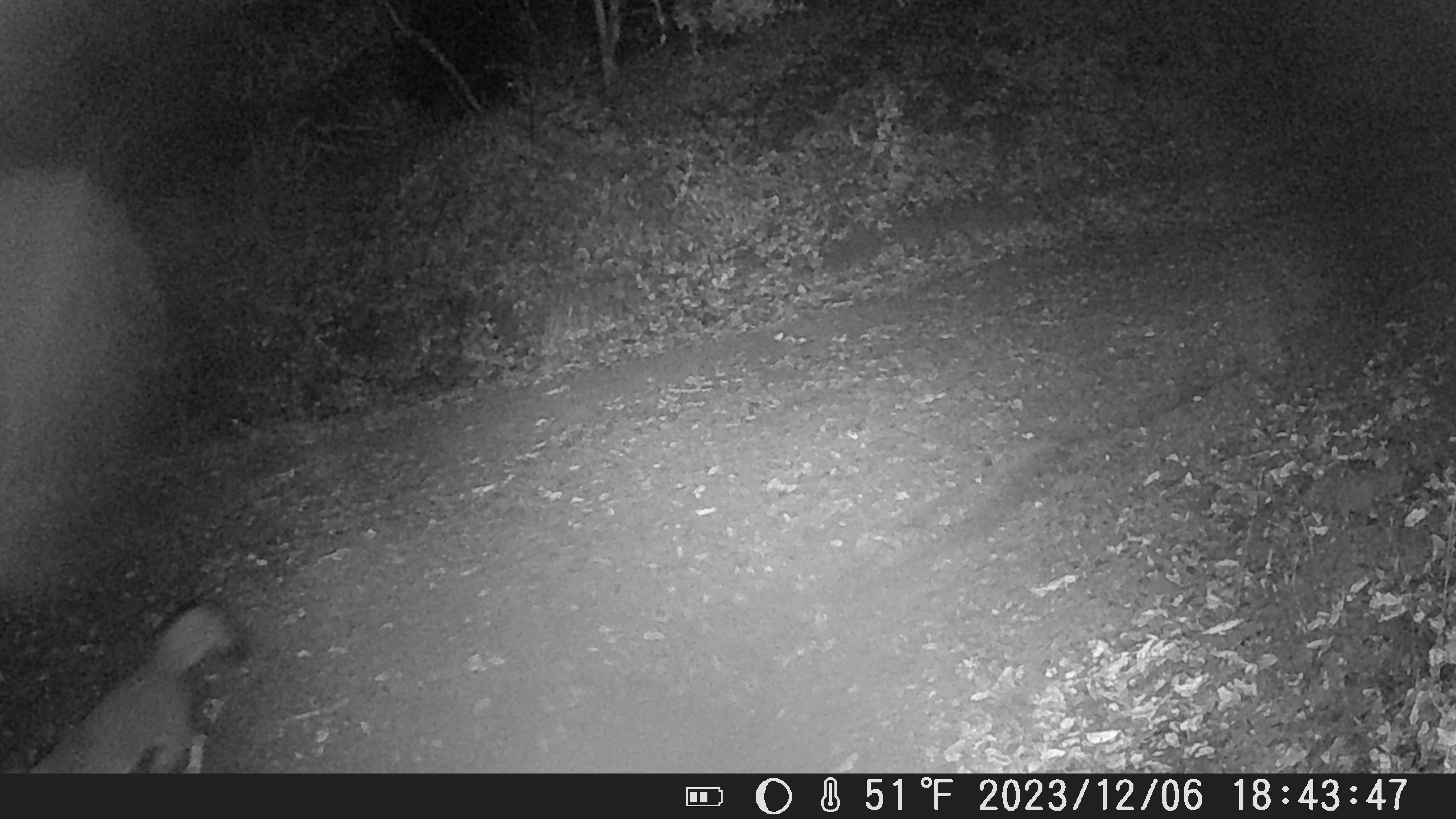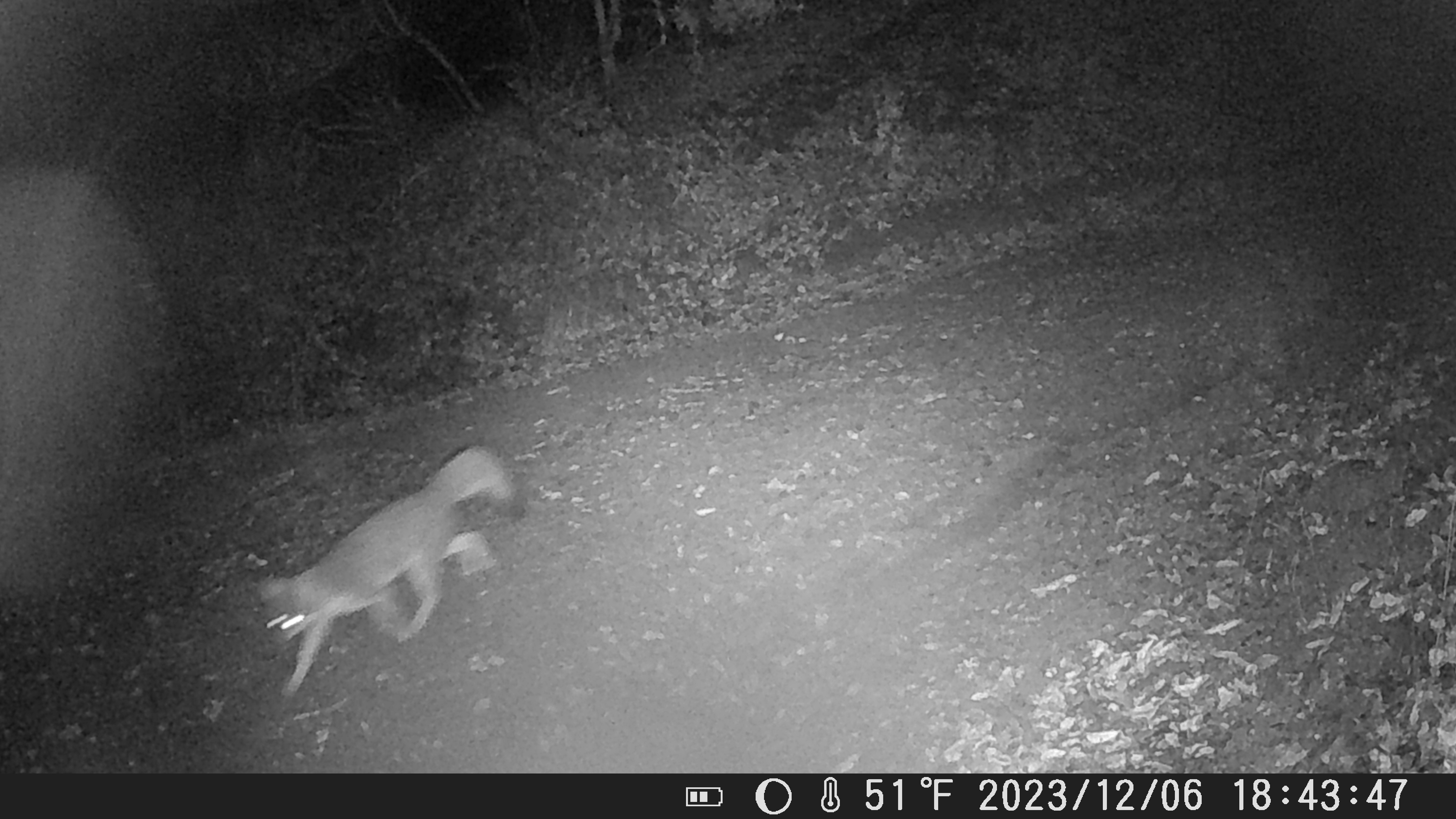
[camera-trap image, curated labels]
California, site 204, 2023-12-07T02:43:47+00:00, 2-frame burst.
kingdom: Animalia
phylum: Chordata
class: Mammalia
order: Carnivora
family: Canidae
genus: Urocyon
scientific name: Urocyon cinereoargenteus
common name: gray fox